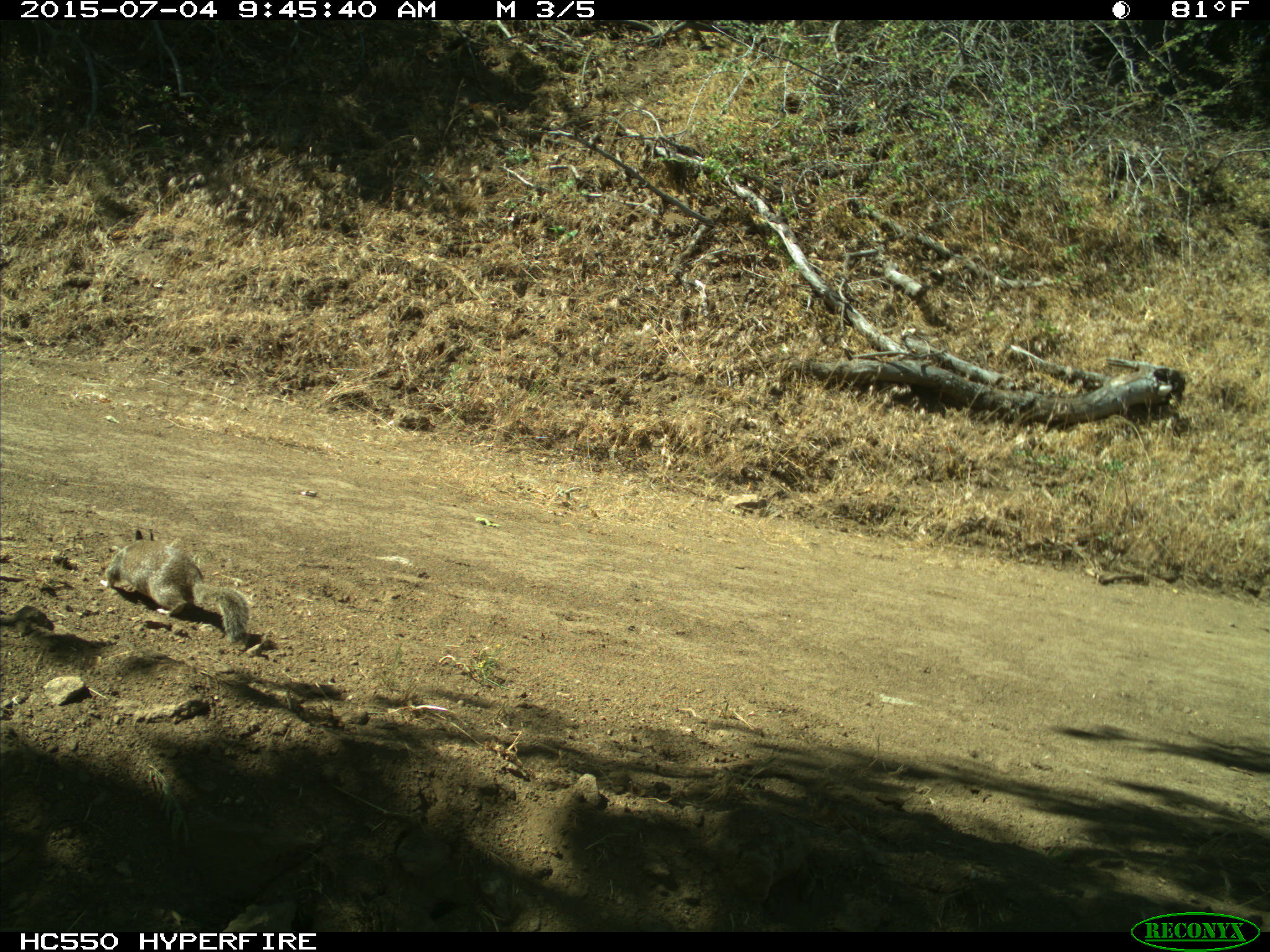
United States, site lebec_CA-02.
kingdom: Animalia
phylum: Chordata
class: Mammalia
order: Rodentia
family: Sciuridae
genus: Otospermophilus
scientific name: Otospermophilus beecheyi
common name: california ground squirrel